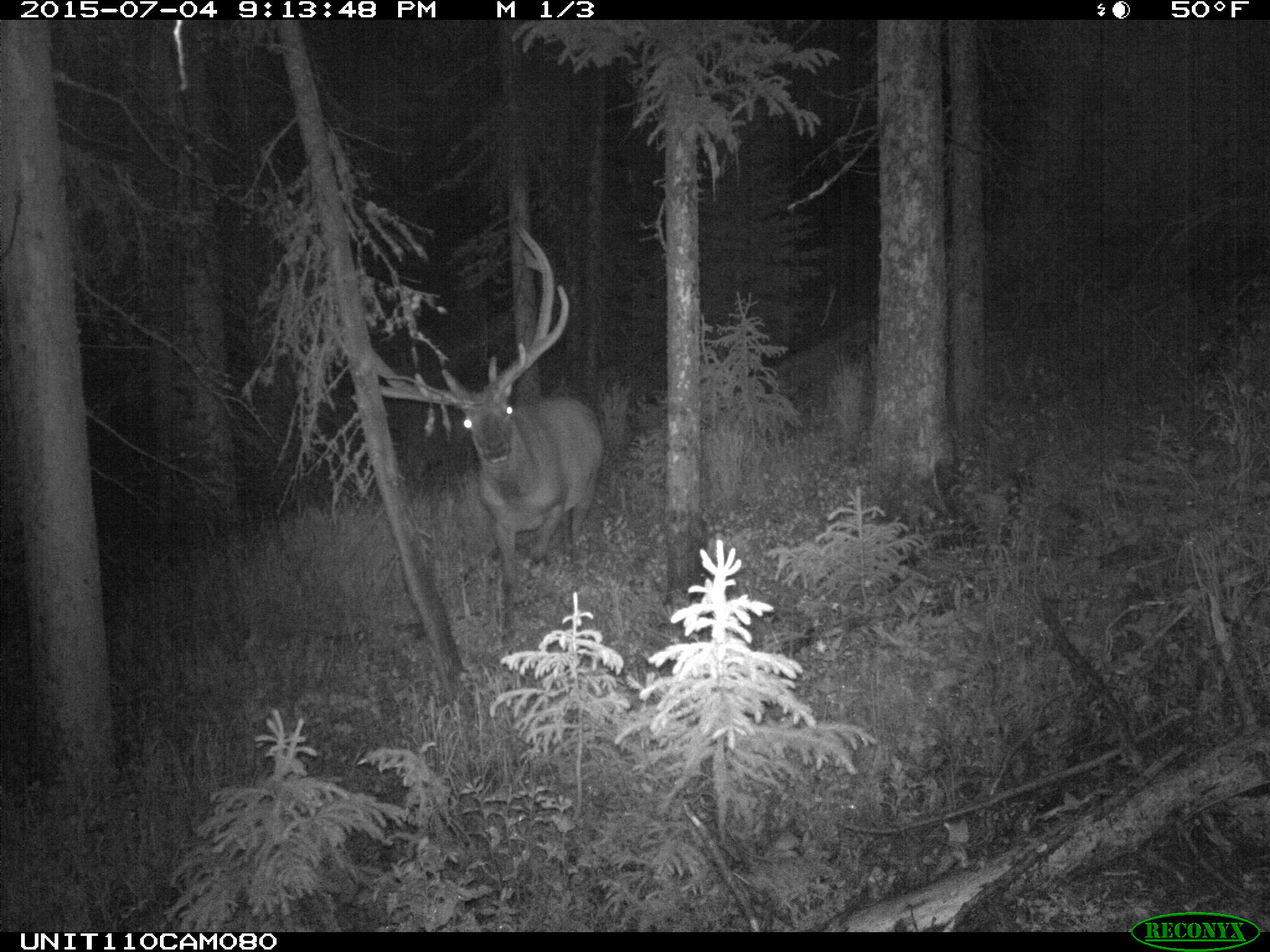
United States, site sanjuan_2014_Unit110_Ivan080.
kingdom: Animalia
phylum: Chordata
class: Mammalia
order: Artiodactyla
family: Cervidae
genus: Cervus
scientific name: Cervus elaphus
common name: red deer